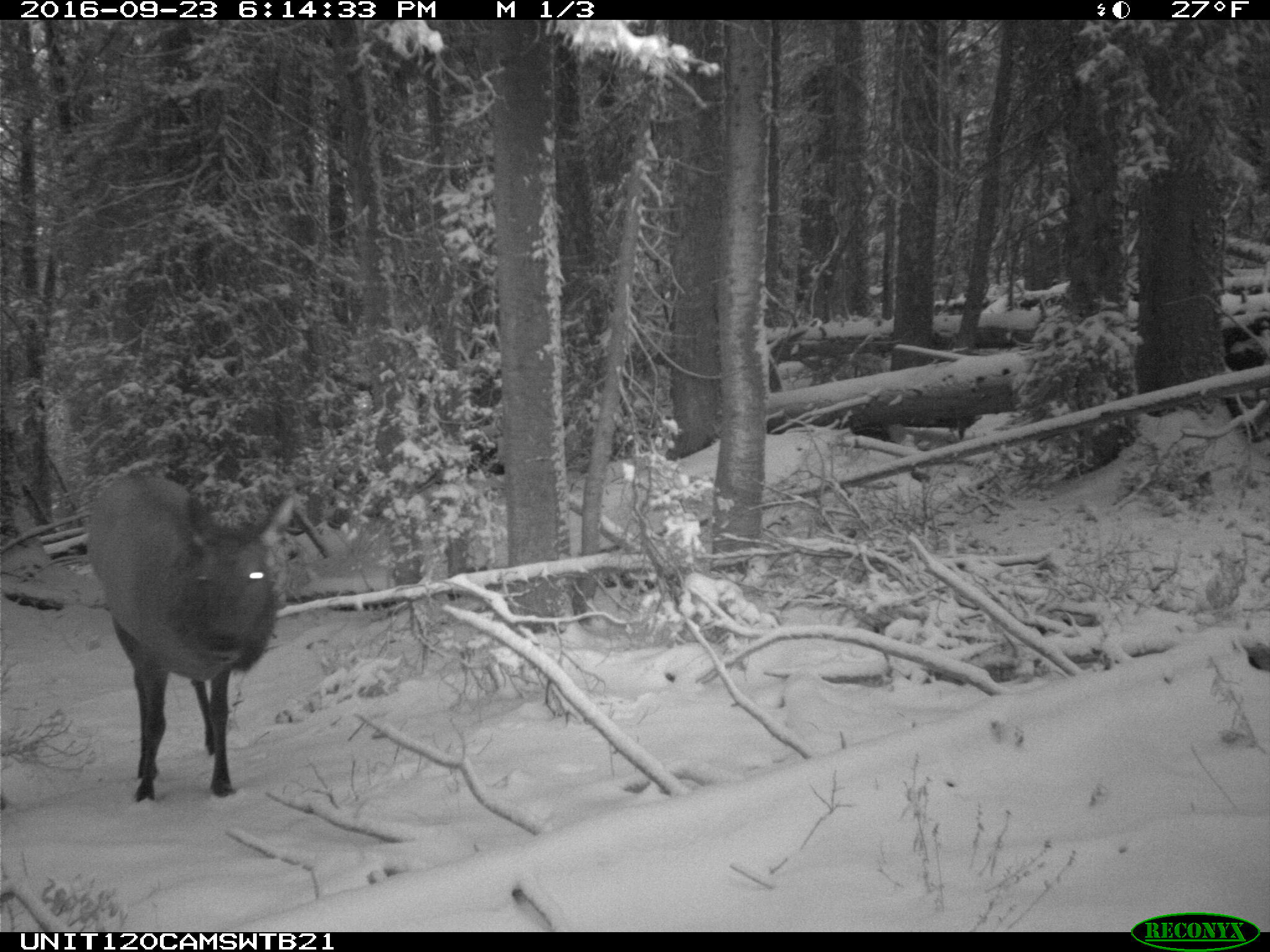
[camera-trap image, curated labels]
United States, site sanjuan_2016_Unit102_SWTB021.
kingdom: Animalia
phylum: Chordata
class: Mammalia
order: Artiodactyla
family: Cervidae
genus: Cervus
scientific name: Cervus elaphus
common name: red deer